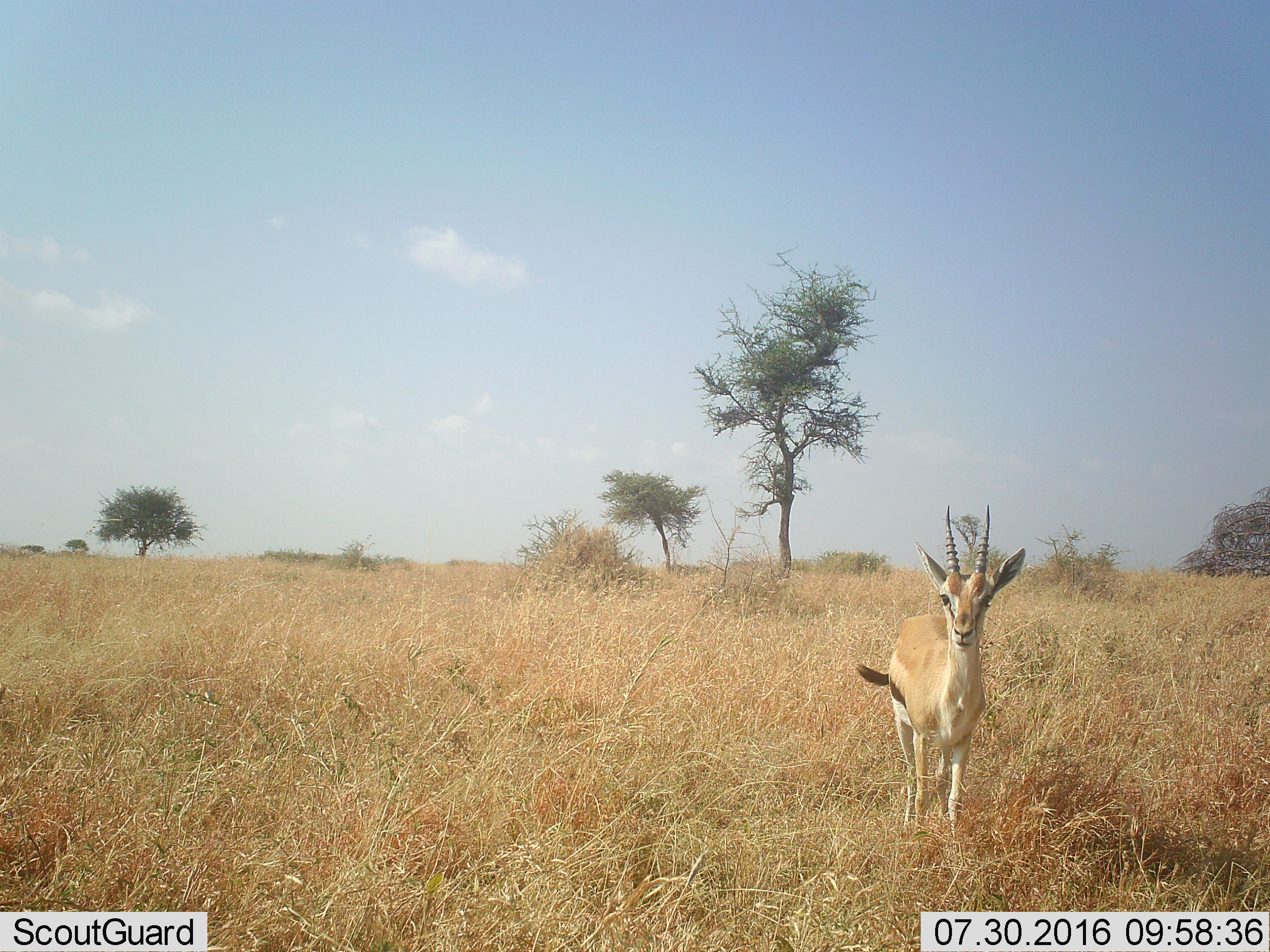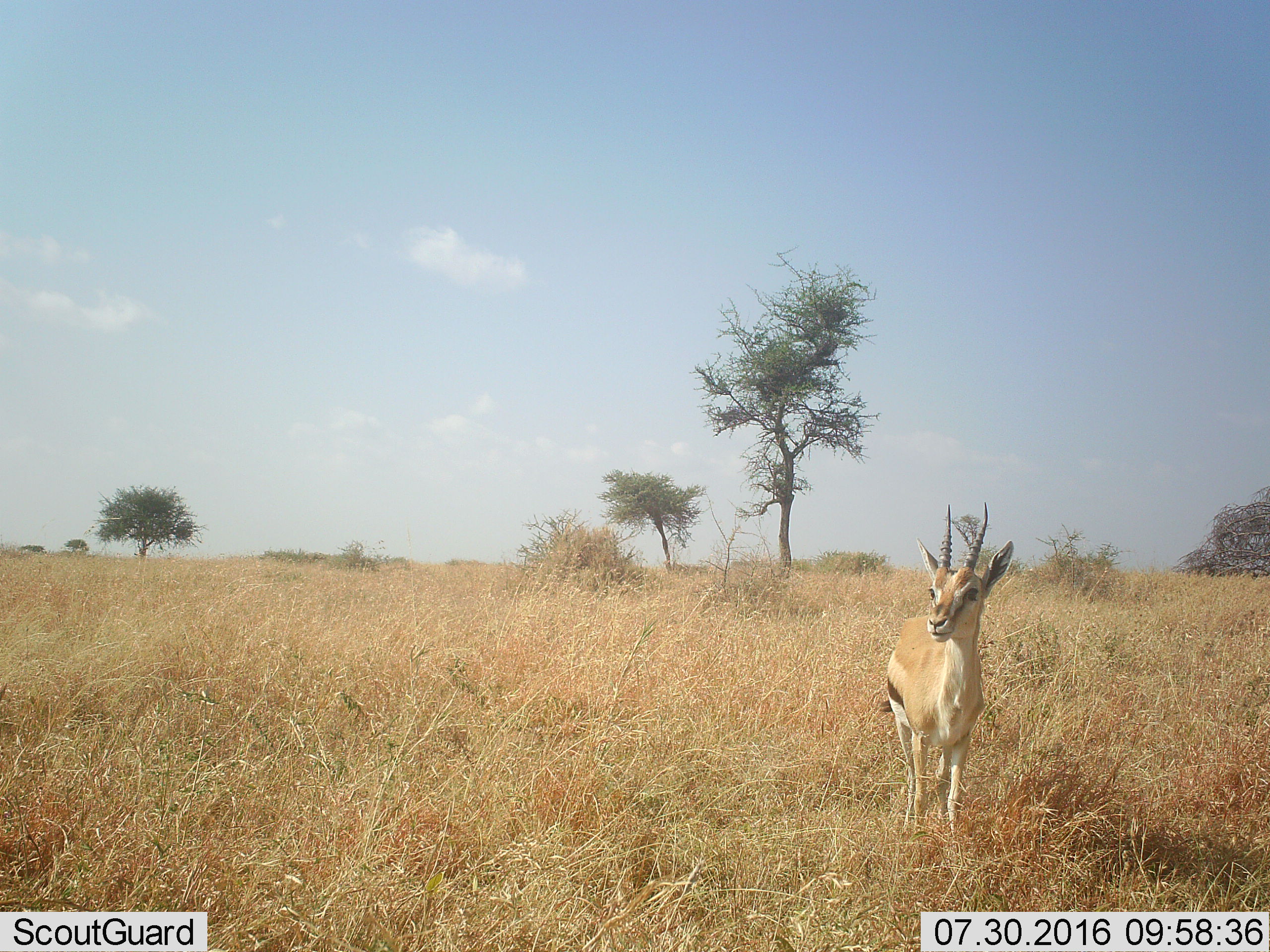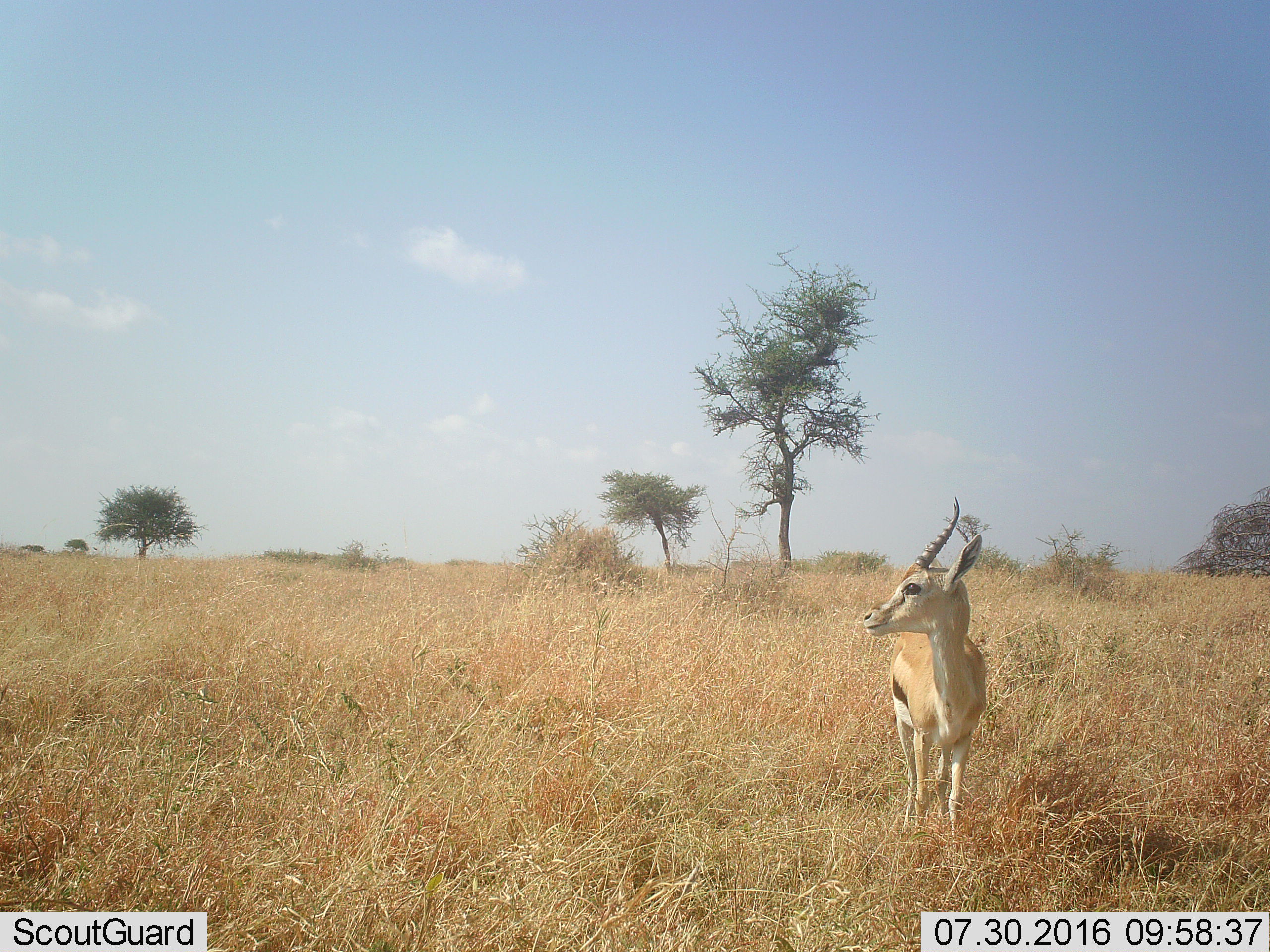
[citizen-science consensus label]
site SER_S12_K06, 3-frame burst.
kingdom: Animalia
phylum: Chordata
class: Mammalia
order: Artiodactyla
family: Bovidae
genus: Eudorcas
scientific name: Eudorcas thomsonii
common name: thomson's gazelle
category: gazellethomsons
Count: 1.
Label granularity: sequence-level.